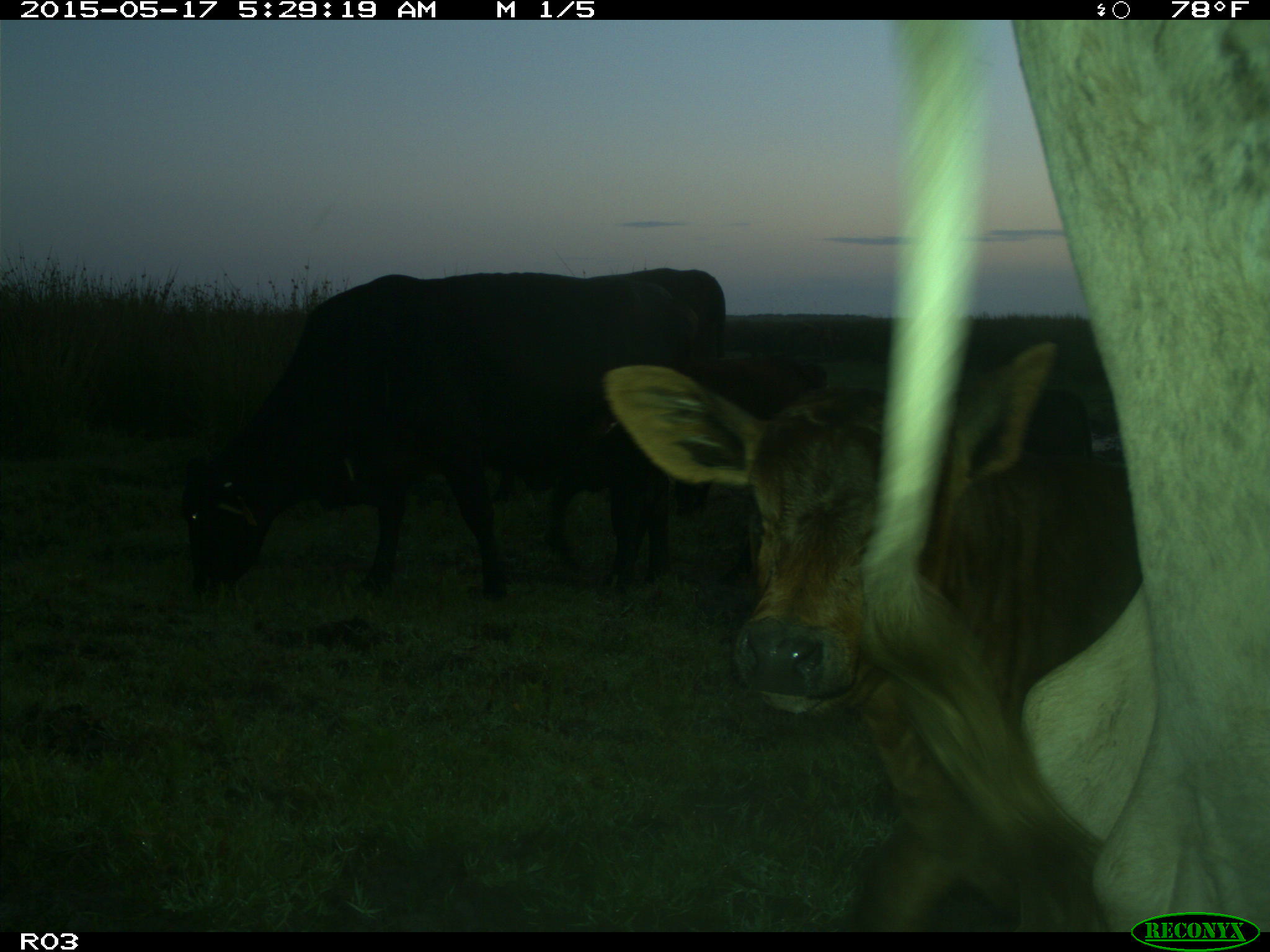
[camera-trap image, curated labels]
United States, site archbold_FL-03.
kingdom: Animalia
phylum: Chordata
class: Mammalia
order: Artiodactyla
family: Bovidae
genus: Bos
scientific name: Bos taurus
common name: domestic cow